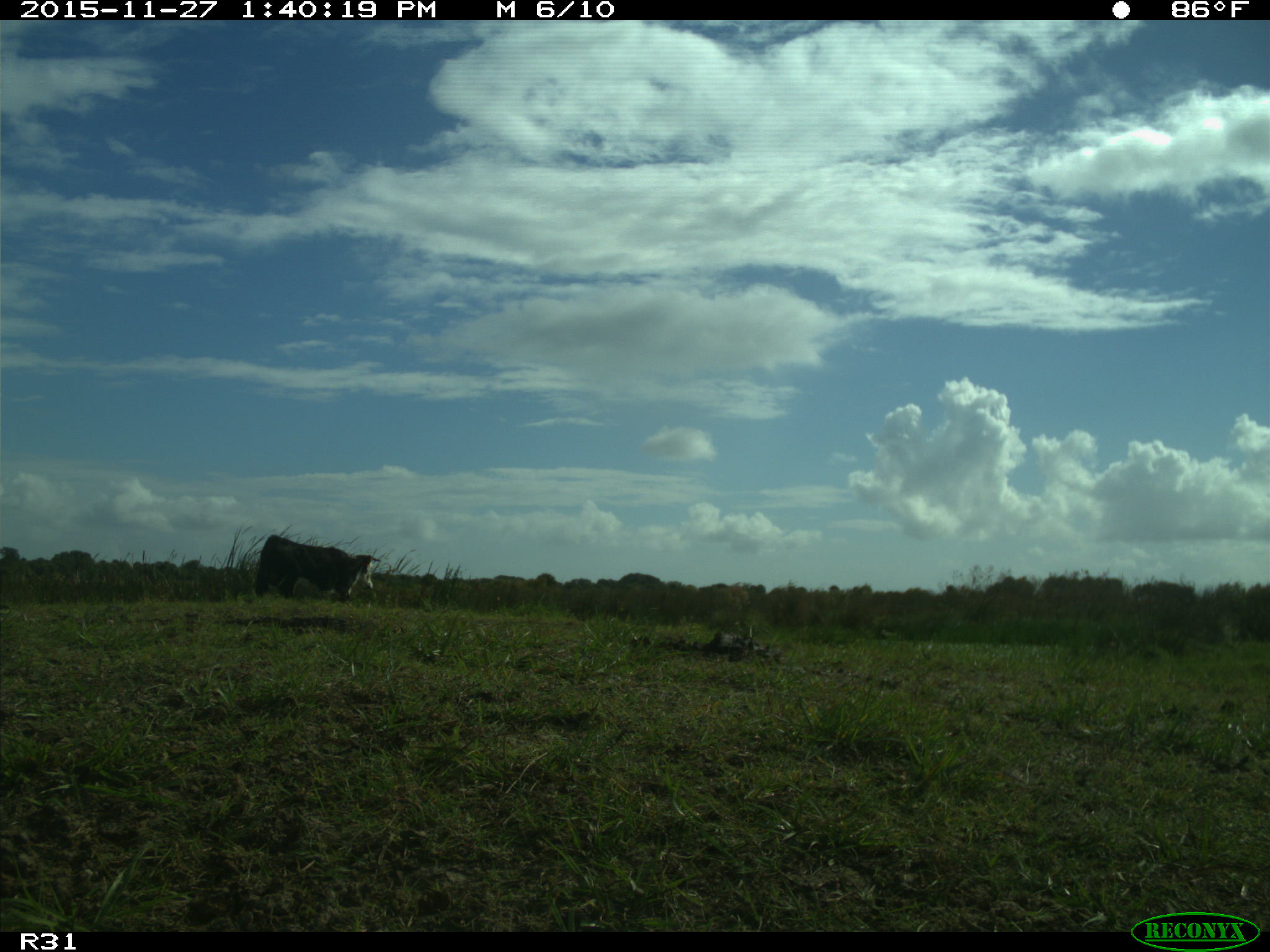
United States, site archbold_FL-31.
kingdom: Animalia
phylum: Chordata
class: Mammalia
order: Artiodactyla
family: Bovidae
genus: Bos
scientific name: Bos taurus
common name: domestic cow